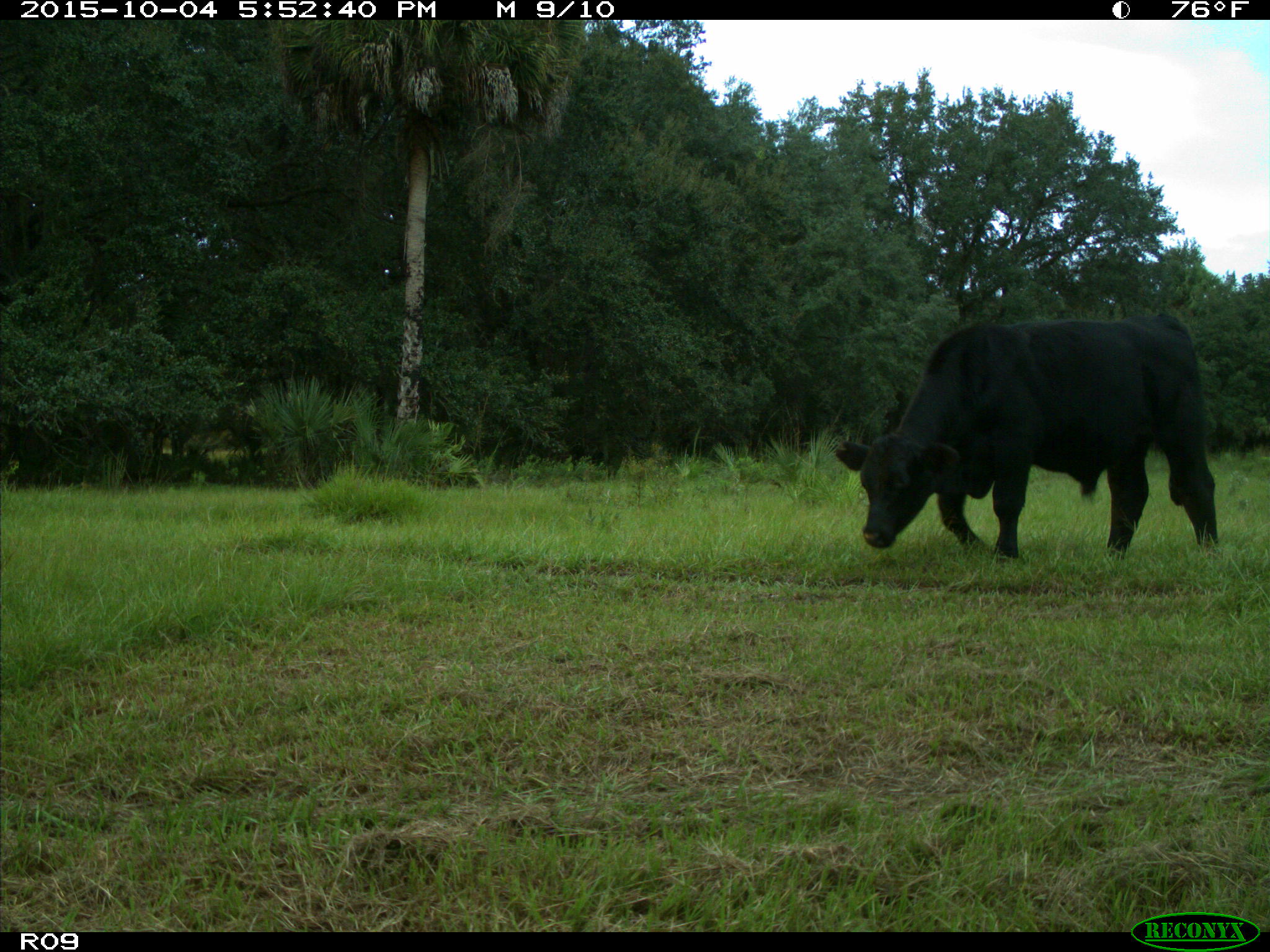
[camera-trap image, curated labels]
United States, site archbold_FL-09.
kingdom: Animalia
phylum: Chordata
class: Mammalia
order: Artiodactyla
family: Bovidae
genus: Bos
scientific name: Bos taurus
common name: domestic cow